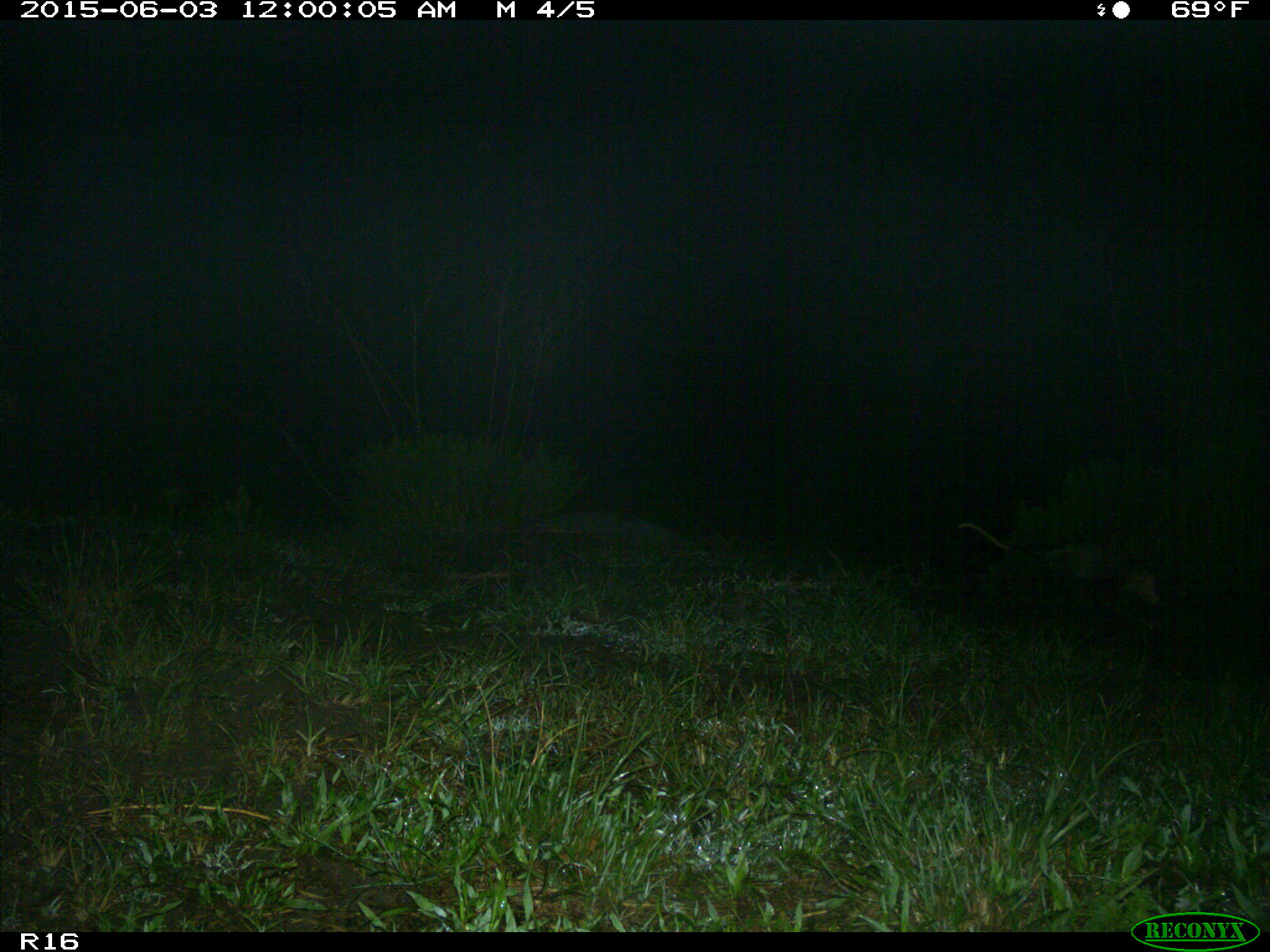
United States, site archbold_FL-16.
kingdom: Animalia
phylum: Chordata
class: Mammalia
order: Cingulata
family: Dasypodidae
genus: Dasypus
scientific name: Dasypus novemcinctus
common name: nine-banded armadillo